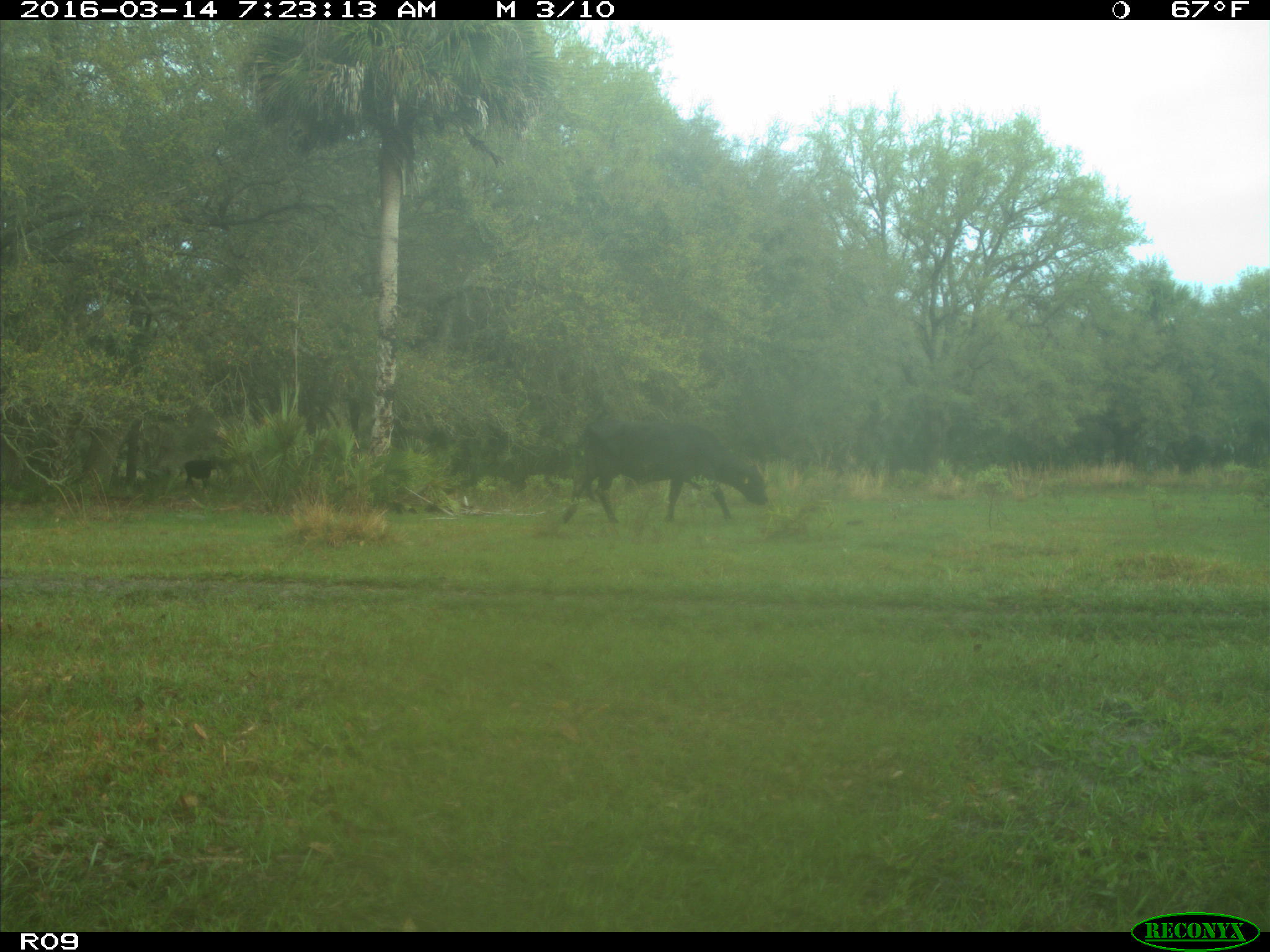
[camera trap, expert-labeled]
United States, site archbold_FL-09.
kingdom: Animalia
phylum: Chordata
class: Mammalia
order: Artiodactyla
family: Bovidae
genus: Bos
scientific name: Bos taurus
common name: domestic cow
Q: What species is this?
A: Bos taurus (domestic cow).